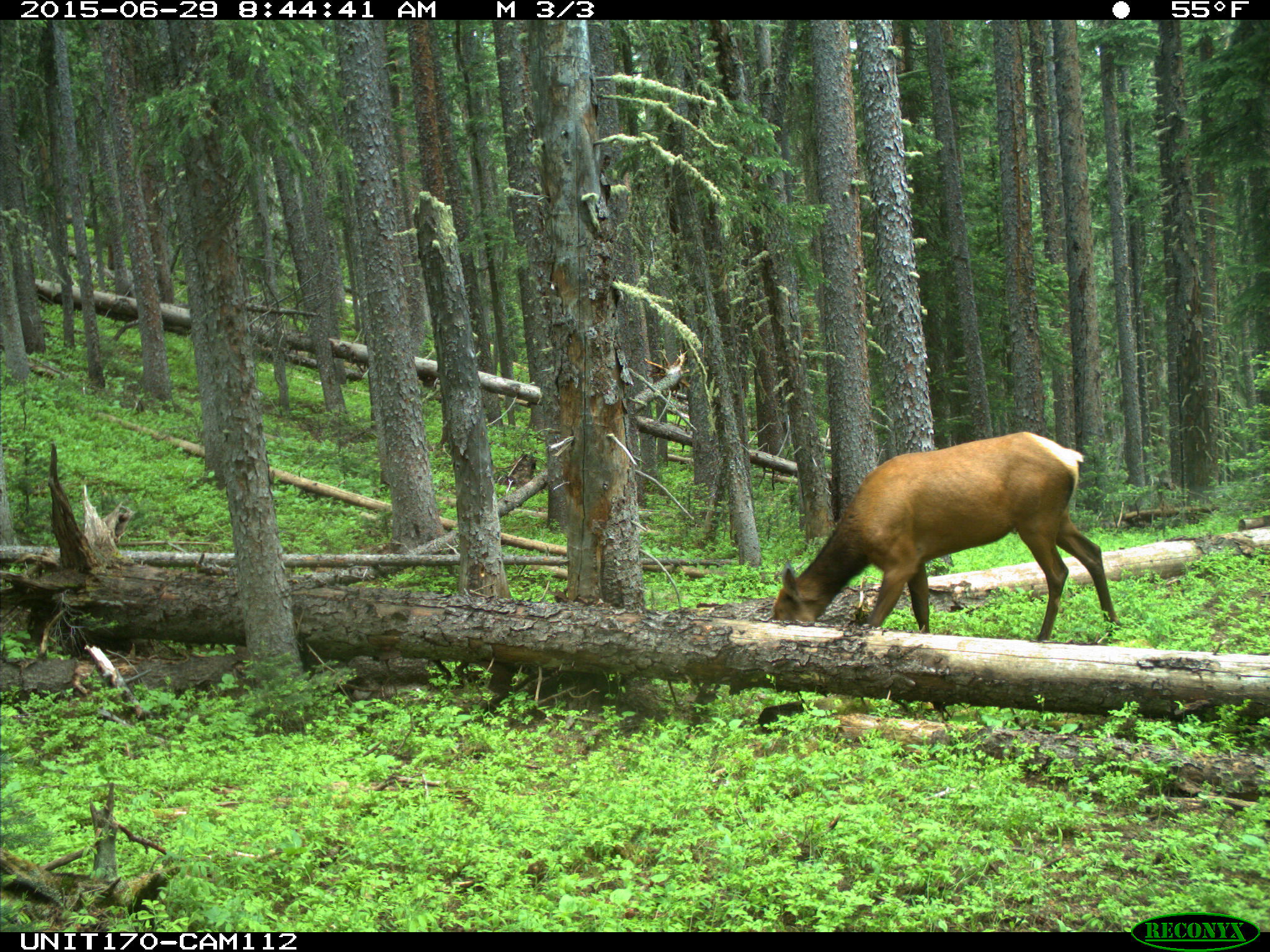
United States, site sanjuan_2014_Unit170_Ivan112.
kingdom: Animalia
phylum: Chordata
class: Mammalia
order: Artiodactyla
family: Cervidae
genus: Cervus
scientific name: Cervus elaphus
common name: red deer